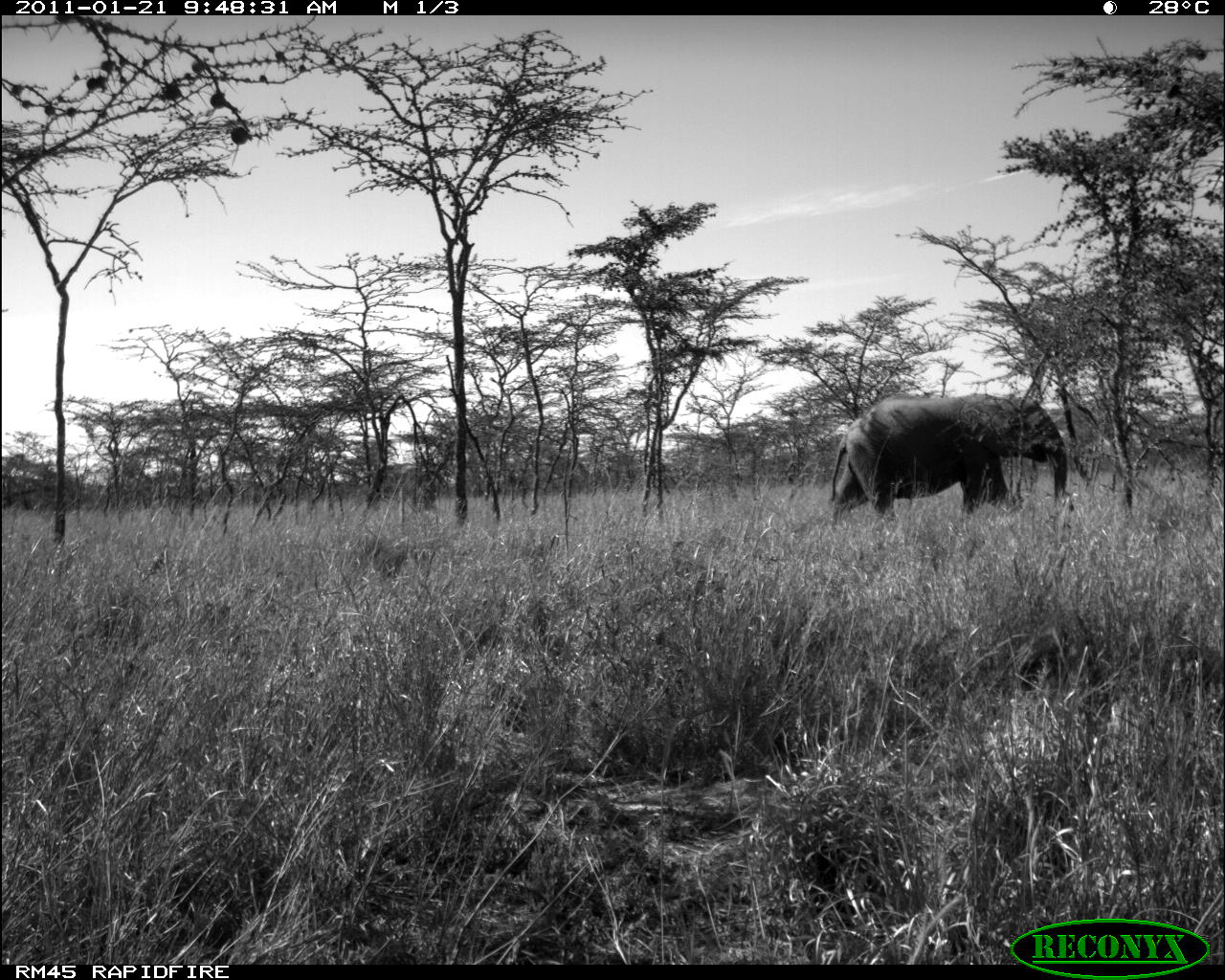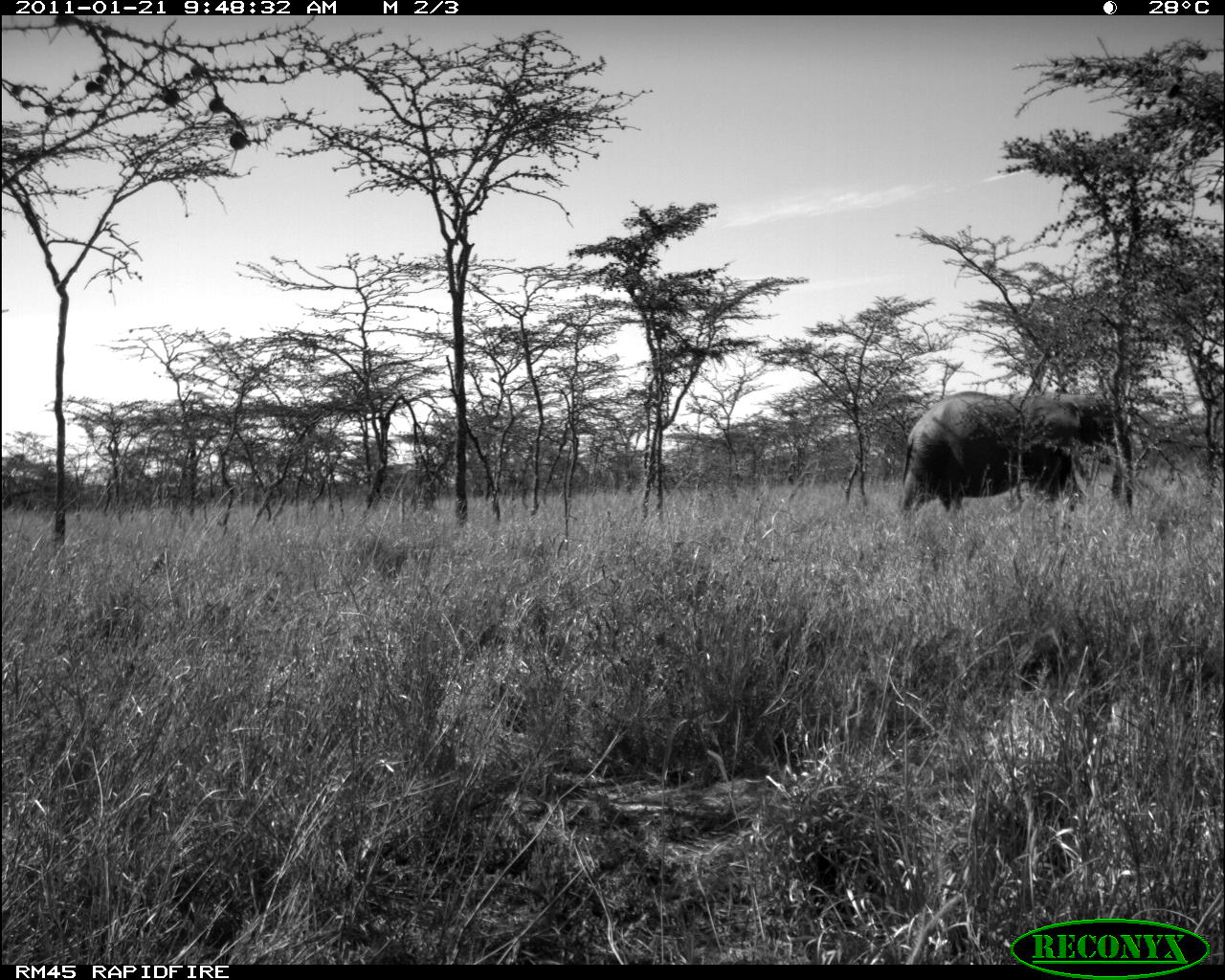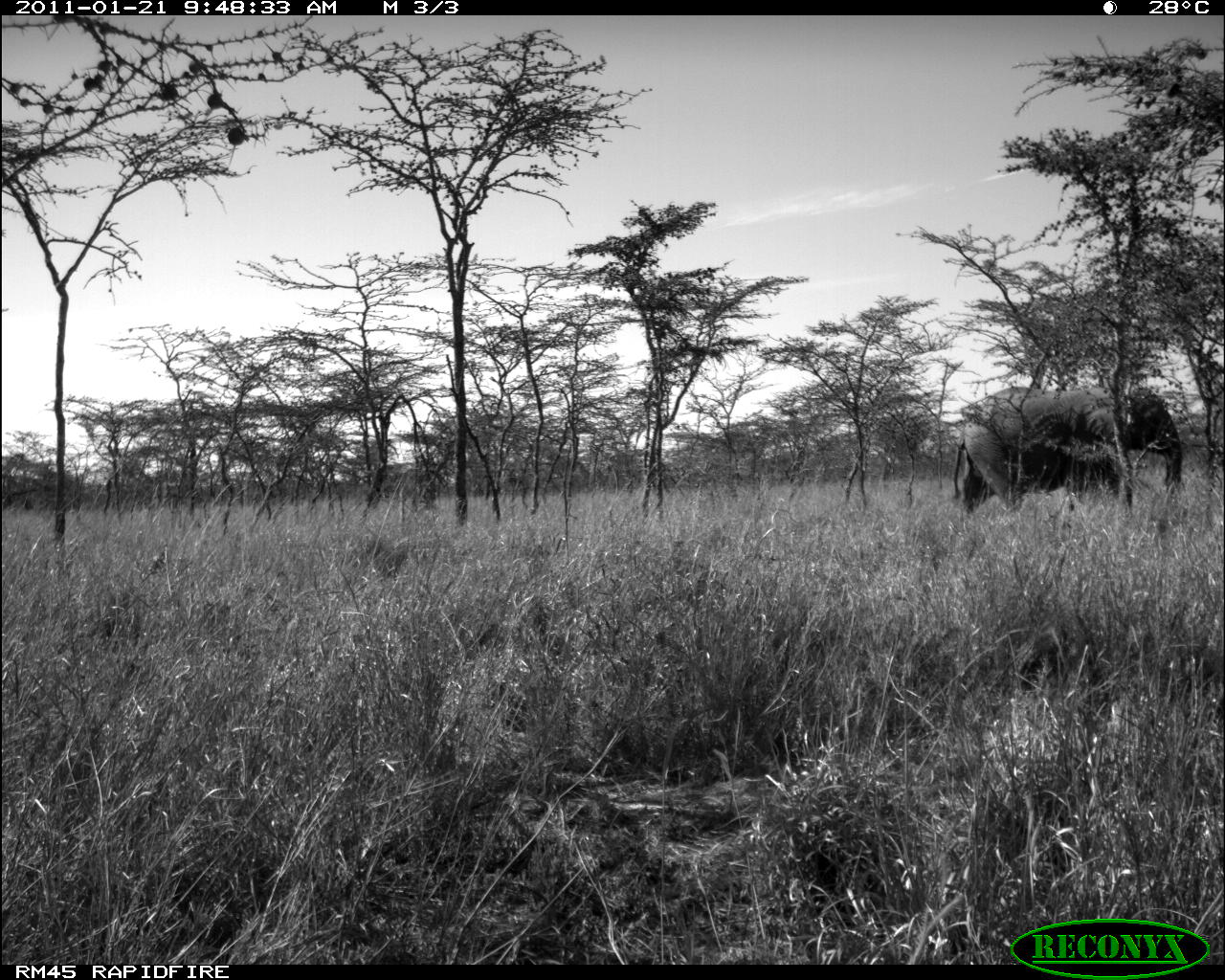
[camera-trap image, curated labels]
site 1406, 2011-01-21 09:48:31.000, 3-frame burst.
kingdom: Animalia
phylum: Chordata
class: Mammalia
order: Proboscidea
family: Elephantidae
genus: Loxodonta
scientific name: Loxodonta africana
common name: african bush elephant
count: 1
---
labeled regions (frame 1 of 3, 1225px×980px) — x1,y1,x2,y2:
loxodonta africana: 827,391,1068,522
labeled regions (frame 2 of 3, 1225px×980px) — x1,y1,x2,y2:
loxodonta africana: 898,390,1113,517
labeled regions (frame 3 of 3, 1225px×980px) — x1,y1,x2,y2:
loxodonta africana: 951,385,1183,513